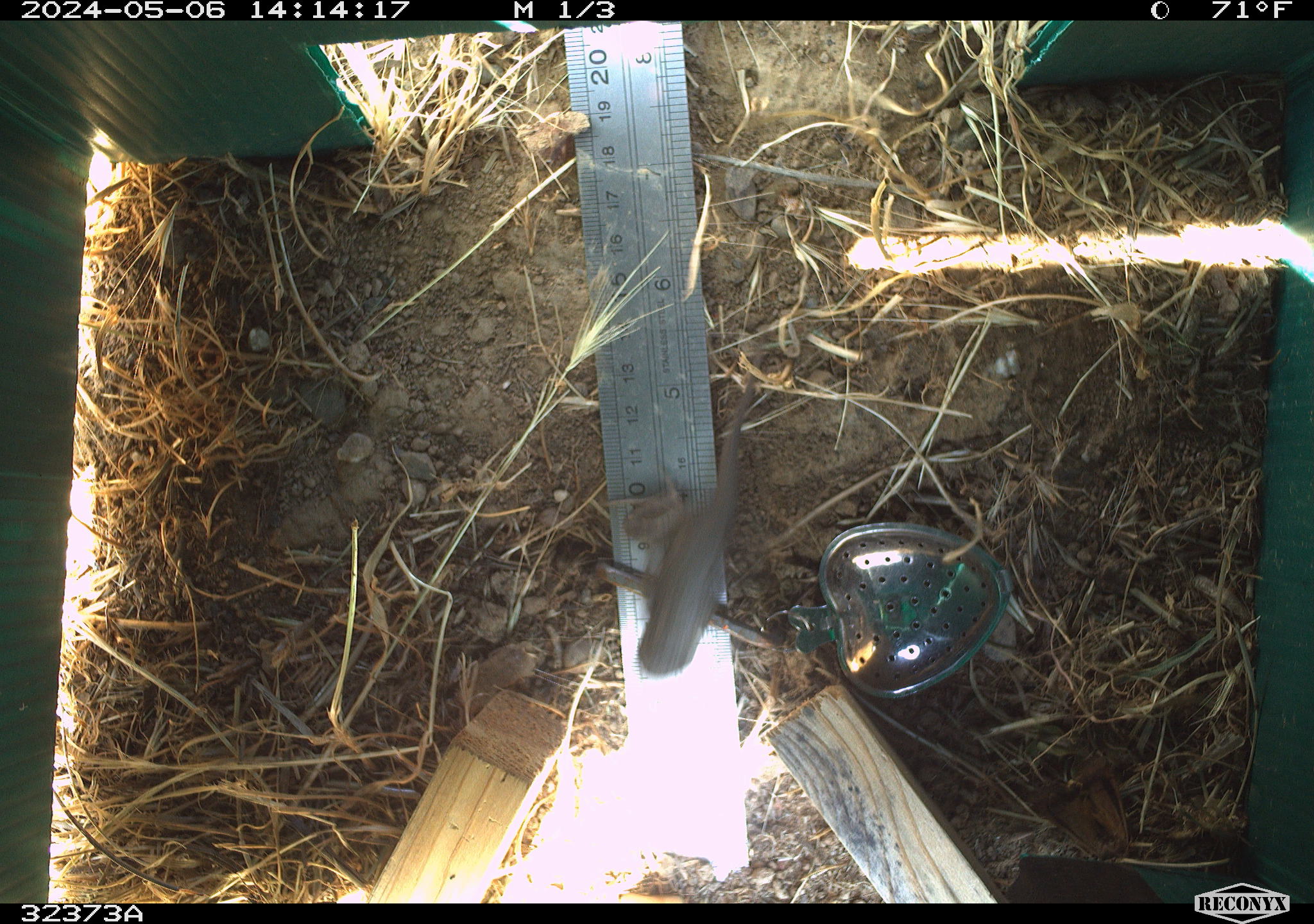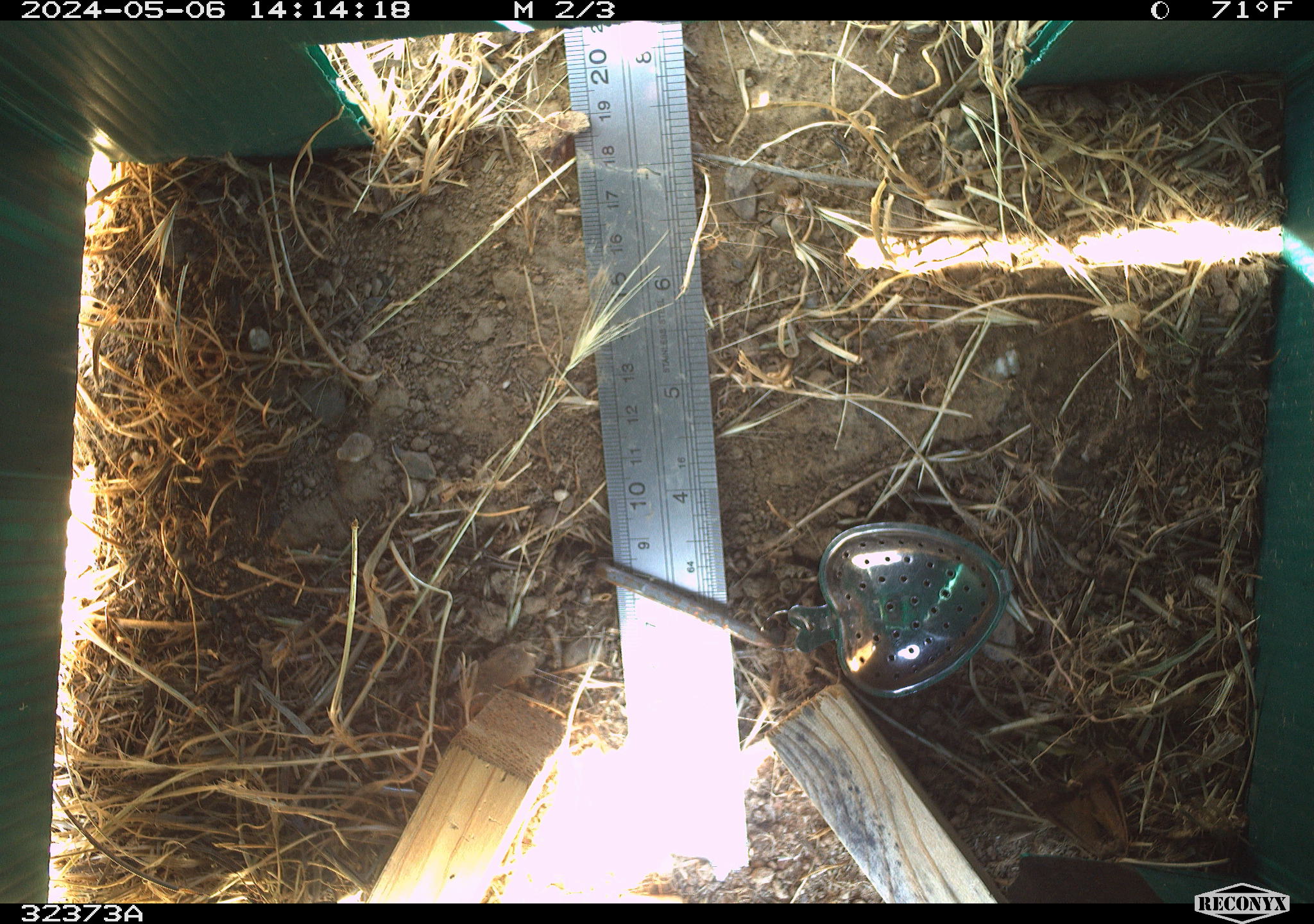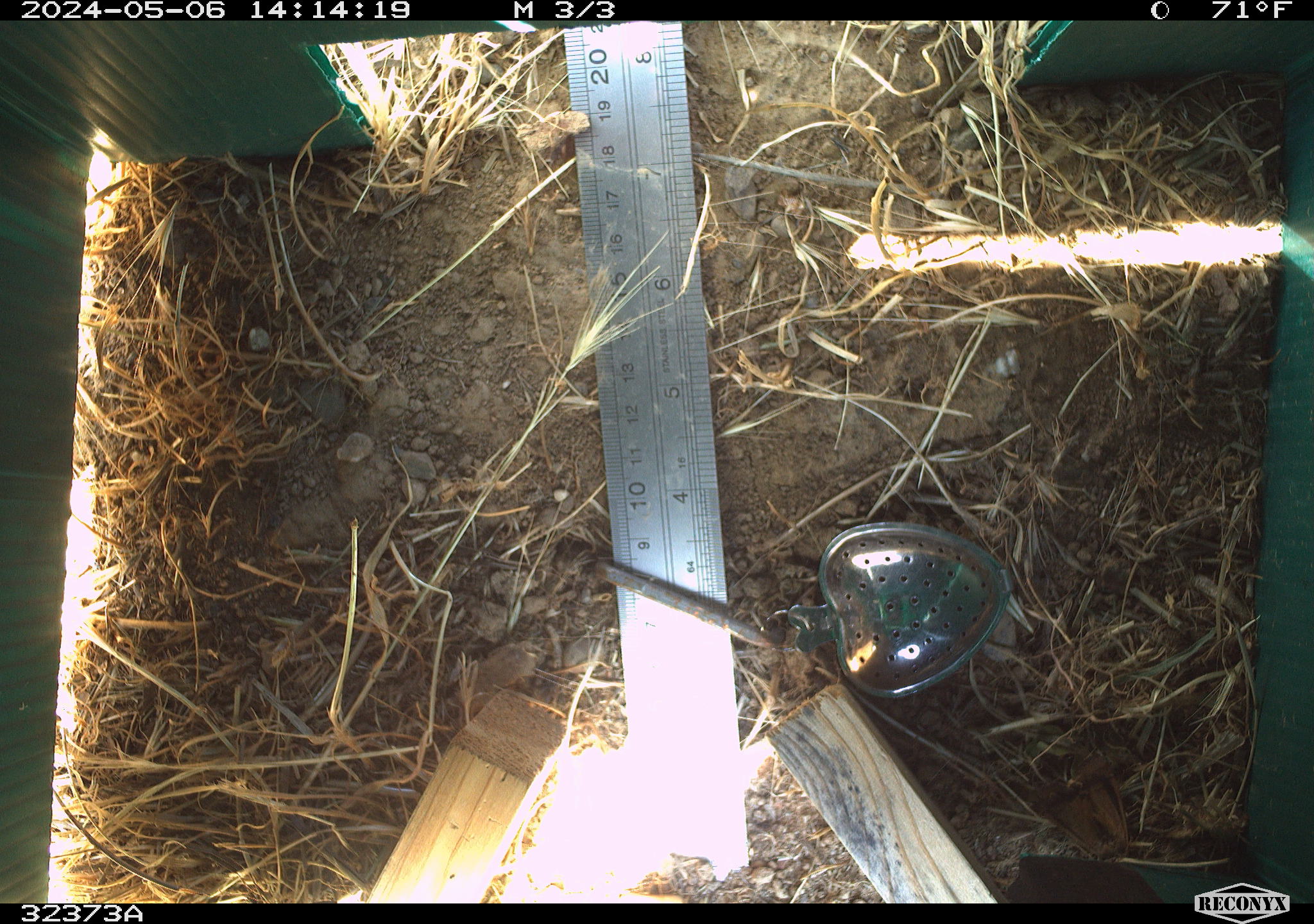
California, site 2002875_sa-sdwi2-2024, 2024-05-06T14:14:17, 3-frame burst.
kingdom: Animalia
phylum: Chordata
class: Reptilia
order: Squamata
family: Phrynosomatidae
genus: Sceloporus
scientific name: Sceloporus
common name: spiny lizards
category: sceloporus species